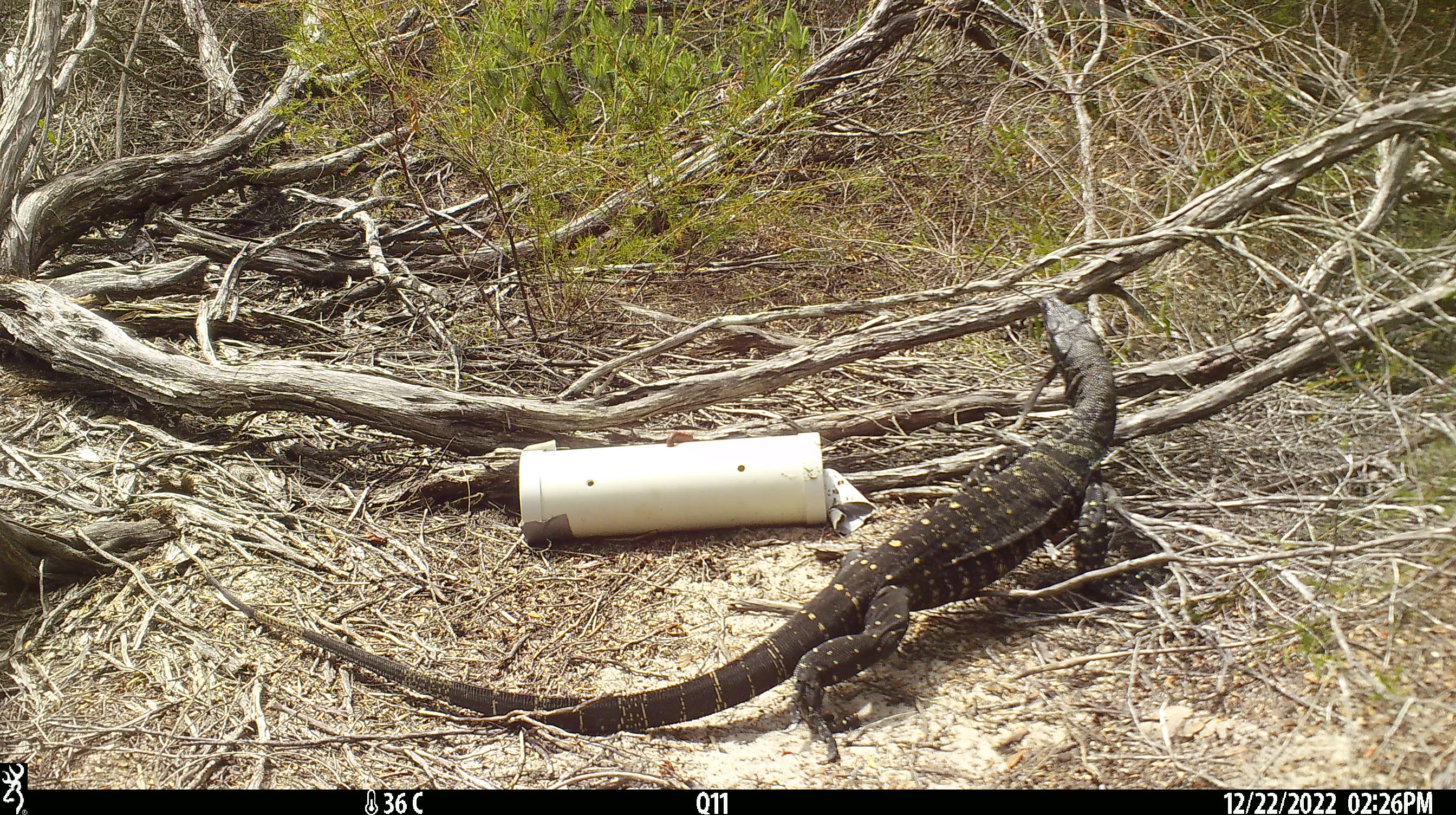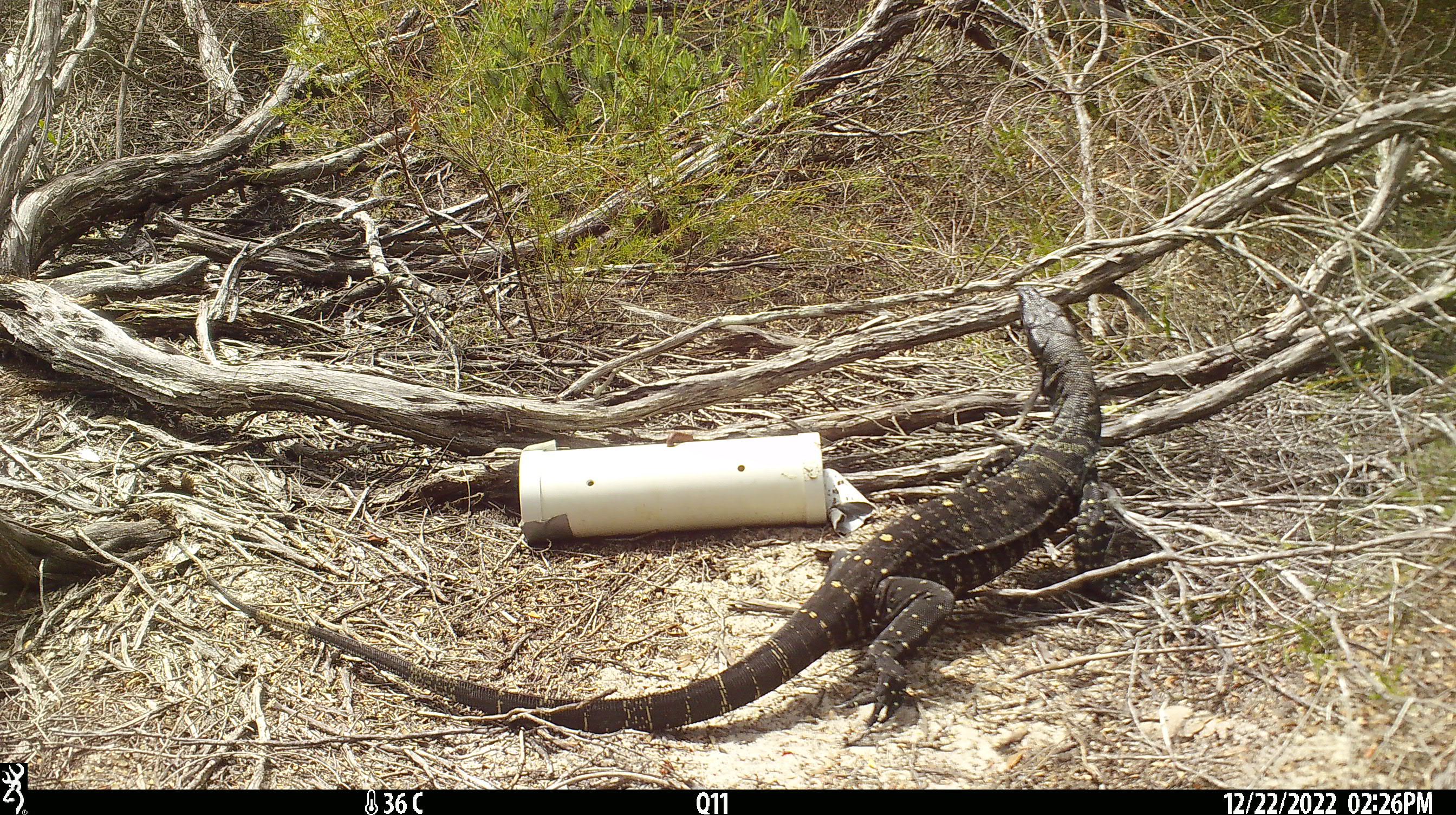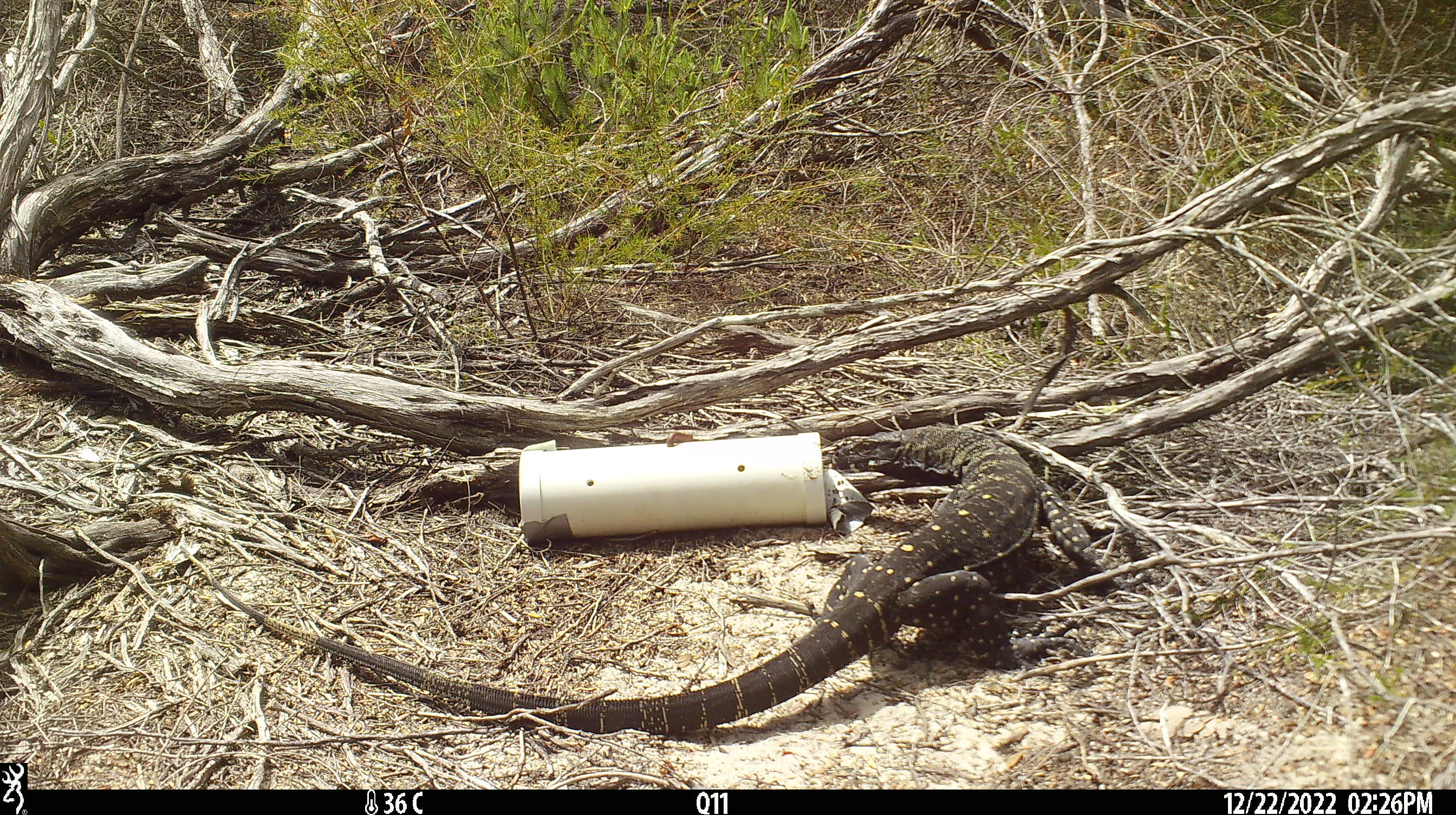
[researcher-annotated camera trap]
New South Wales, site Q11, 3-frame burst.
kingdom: Animalia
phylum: Chordata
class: Reptilia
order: Squamata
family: Varanidae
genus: Varanus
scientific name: Varanus varius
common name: lace monitor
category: goanna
Goanna (lace monitor) (Varanus varius).